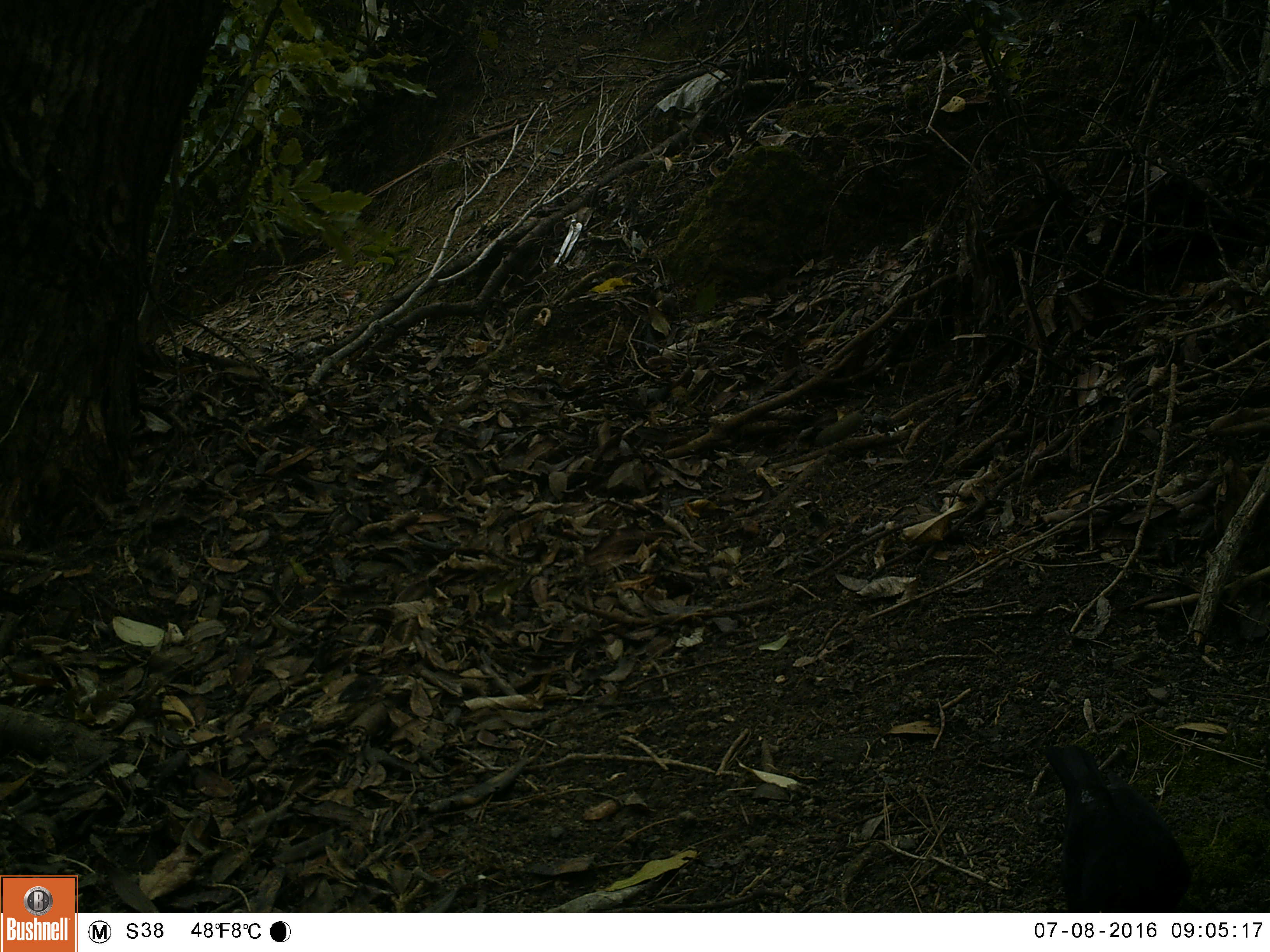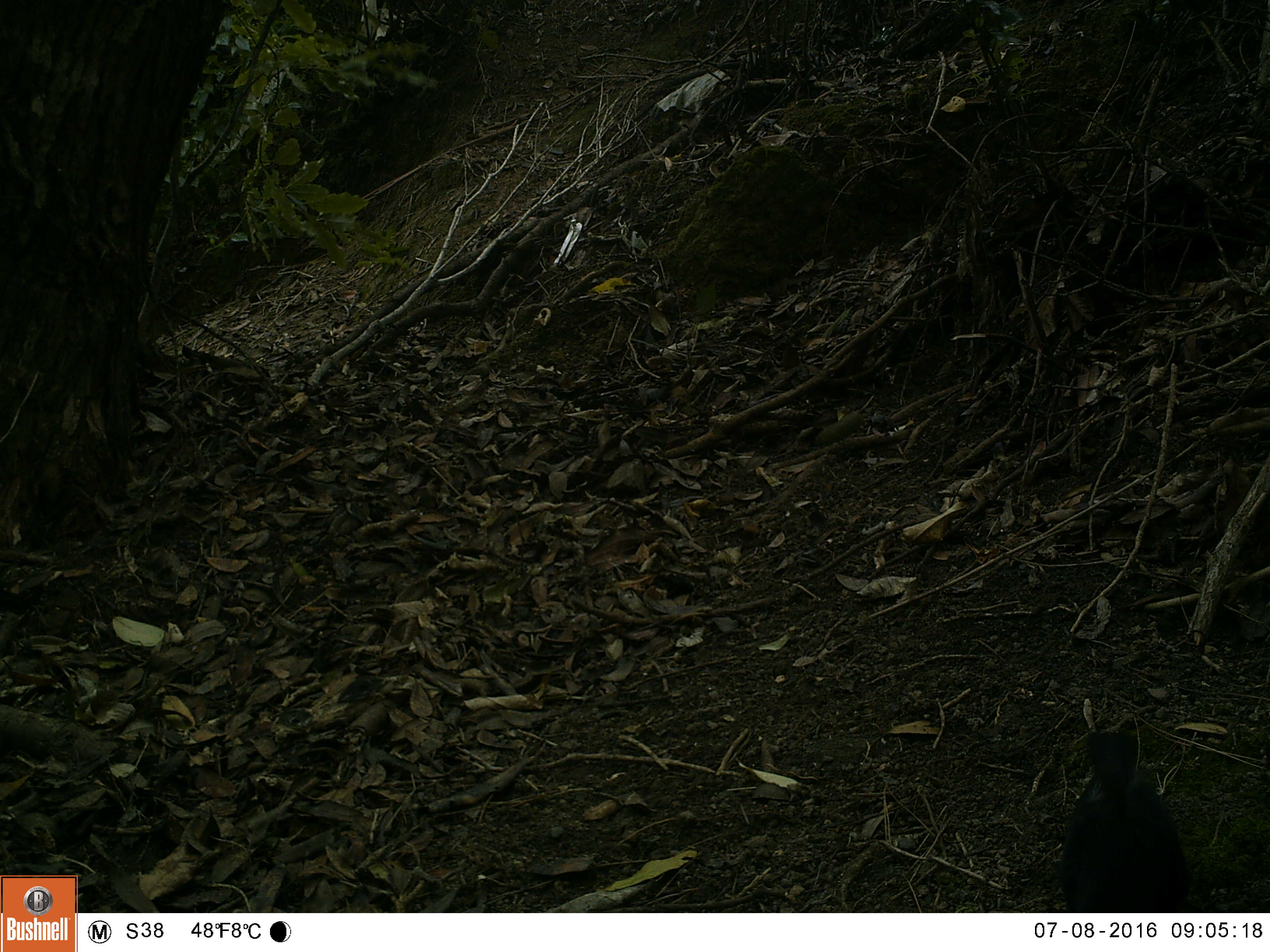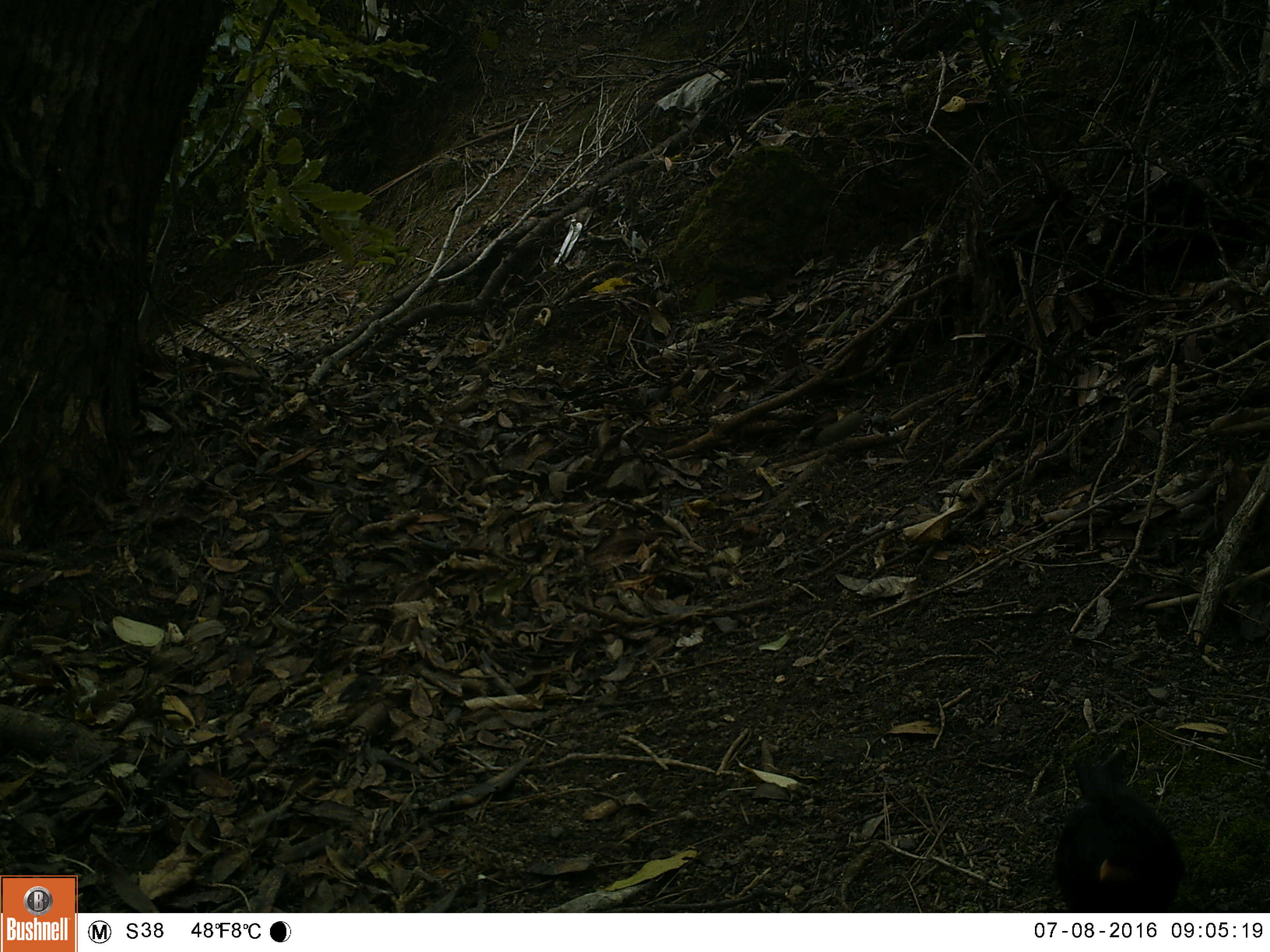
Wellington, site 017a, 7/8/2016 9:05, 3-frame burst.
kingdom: Animalia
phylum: Chordata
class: Aves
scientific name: Aves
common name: bird